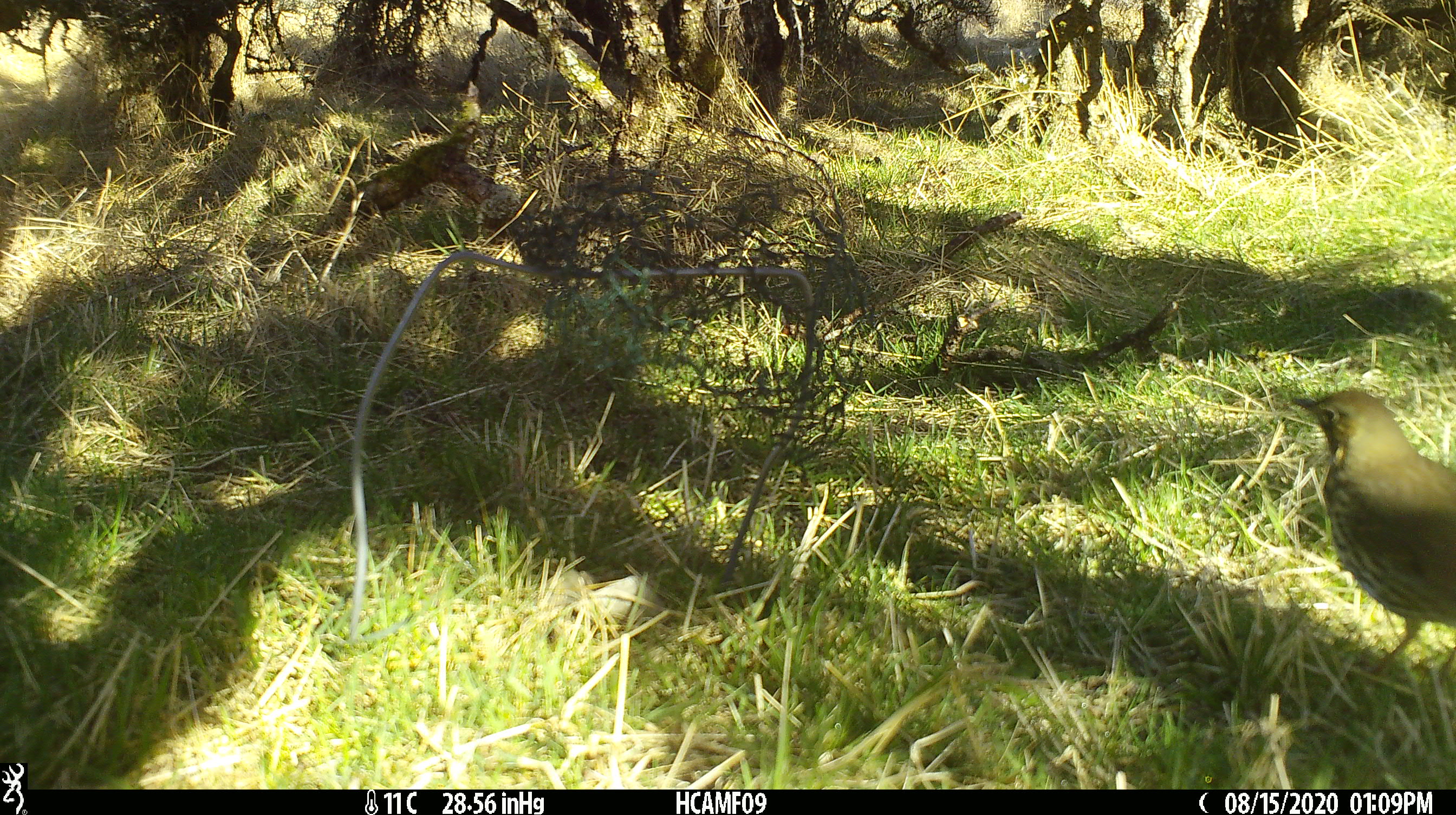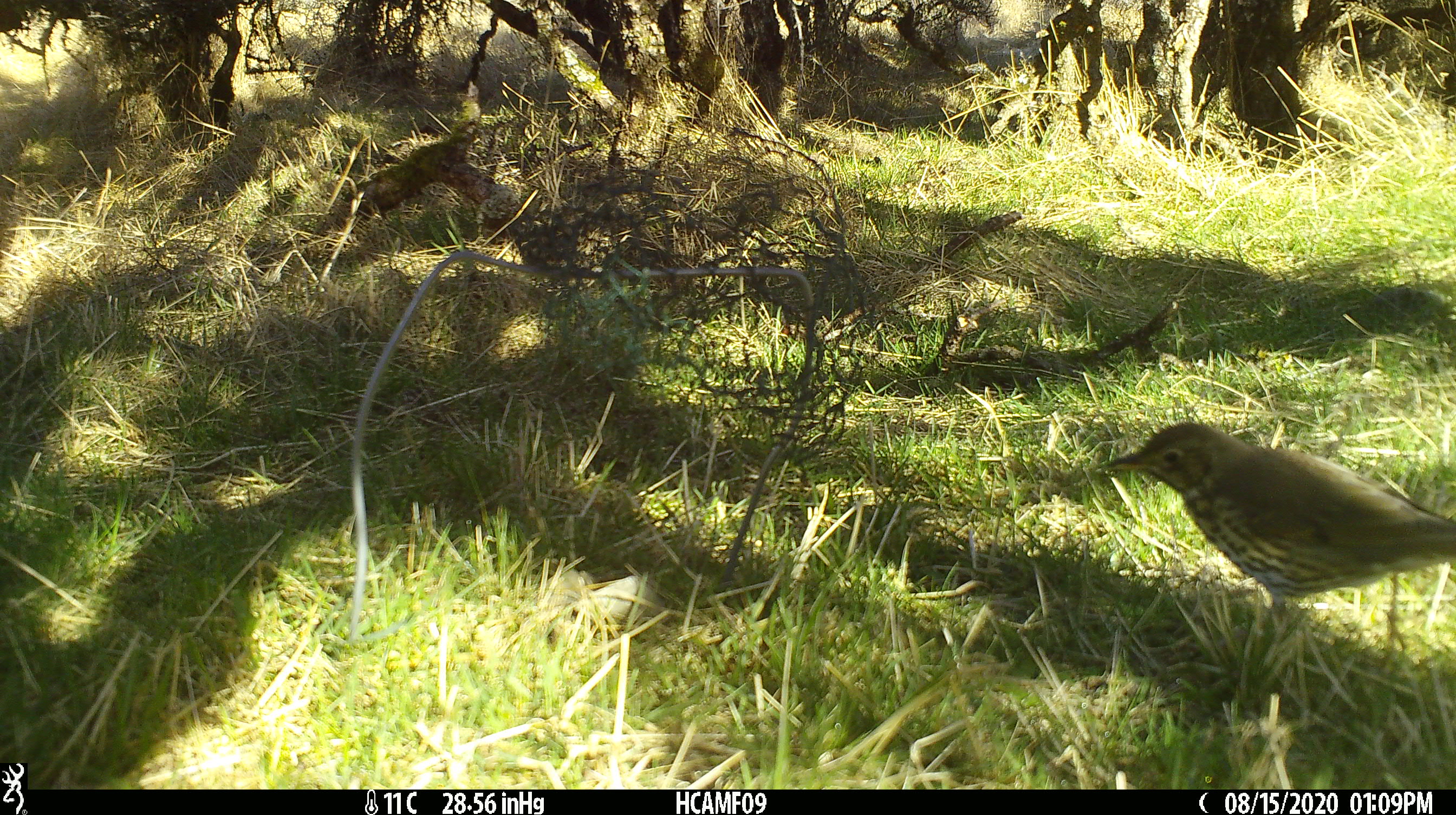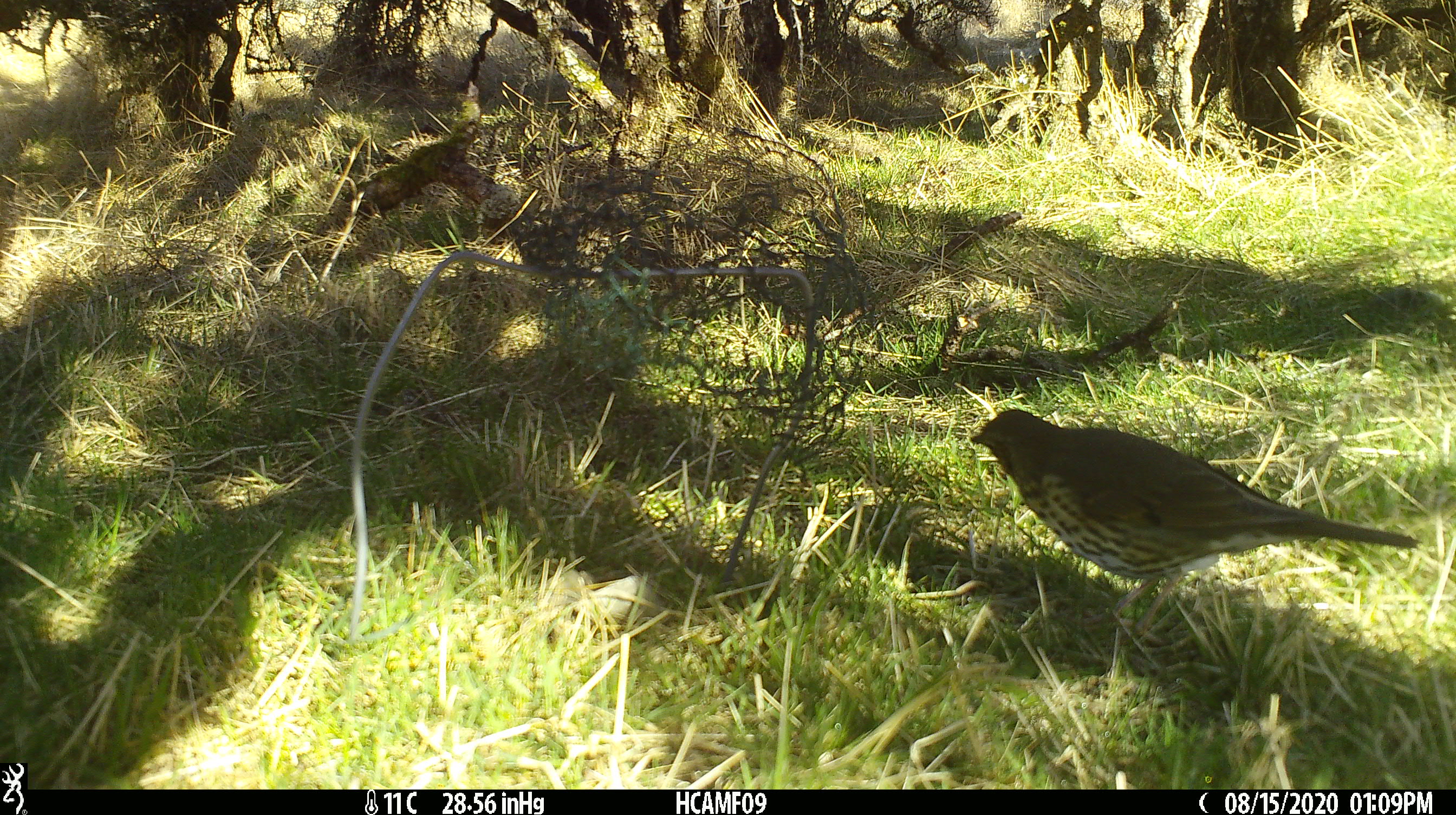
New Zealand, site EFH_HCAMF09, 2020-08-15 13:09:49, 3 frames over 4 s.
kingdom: Animalia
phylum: Chordata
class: Aves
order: Passeriformes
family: Turdidae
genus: Turdus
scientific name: Turdus philomelos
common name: song thrush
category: thrush